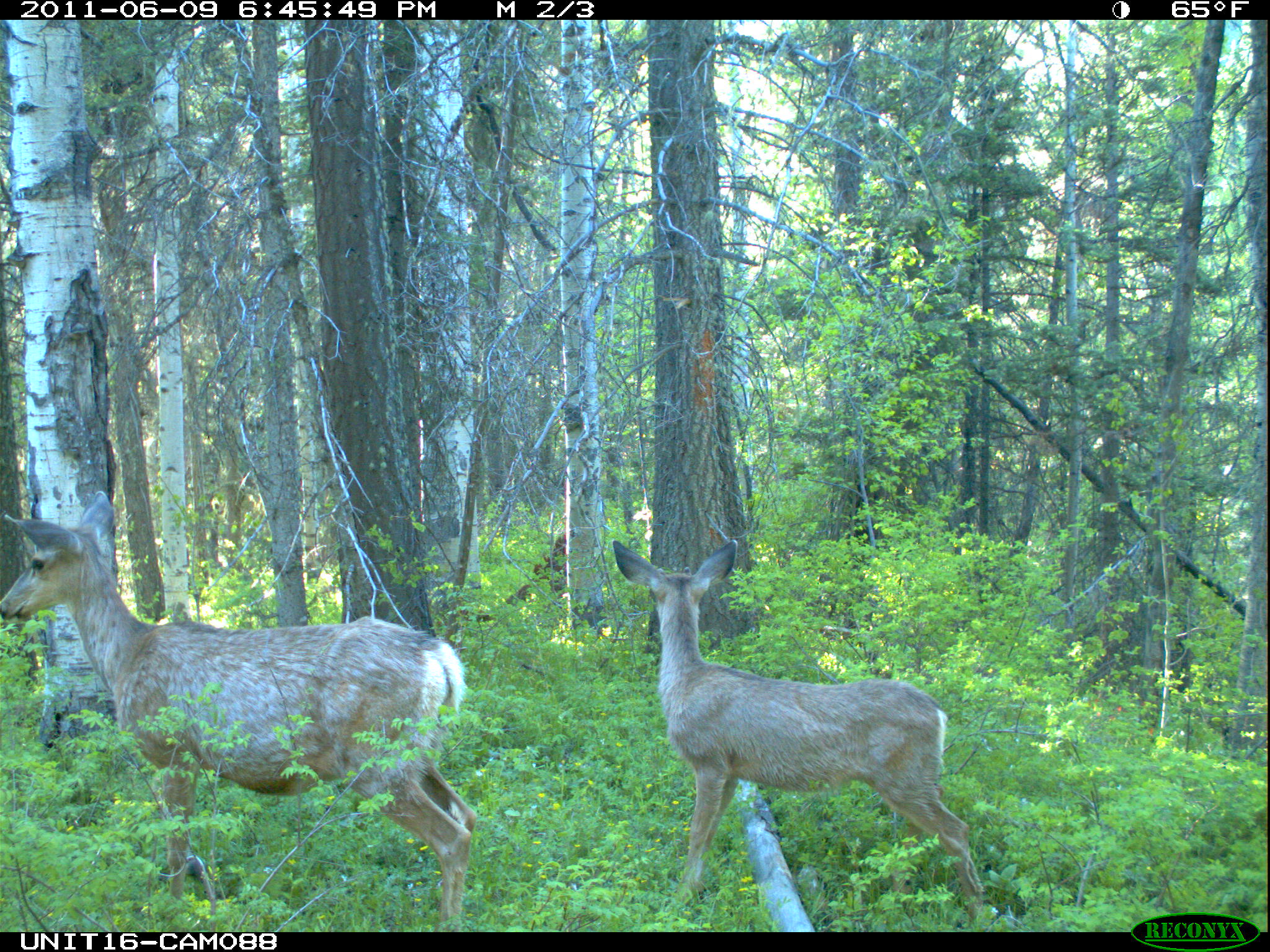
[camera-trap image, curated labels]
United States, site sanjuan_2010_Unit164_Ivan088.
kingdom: Animalia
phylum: Chordata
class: Mammalia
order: Artiodactyla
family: Cervidae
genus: Odocoileus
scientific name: Odocoileus hemionus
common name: mule deer